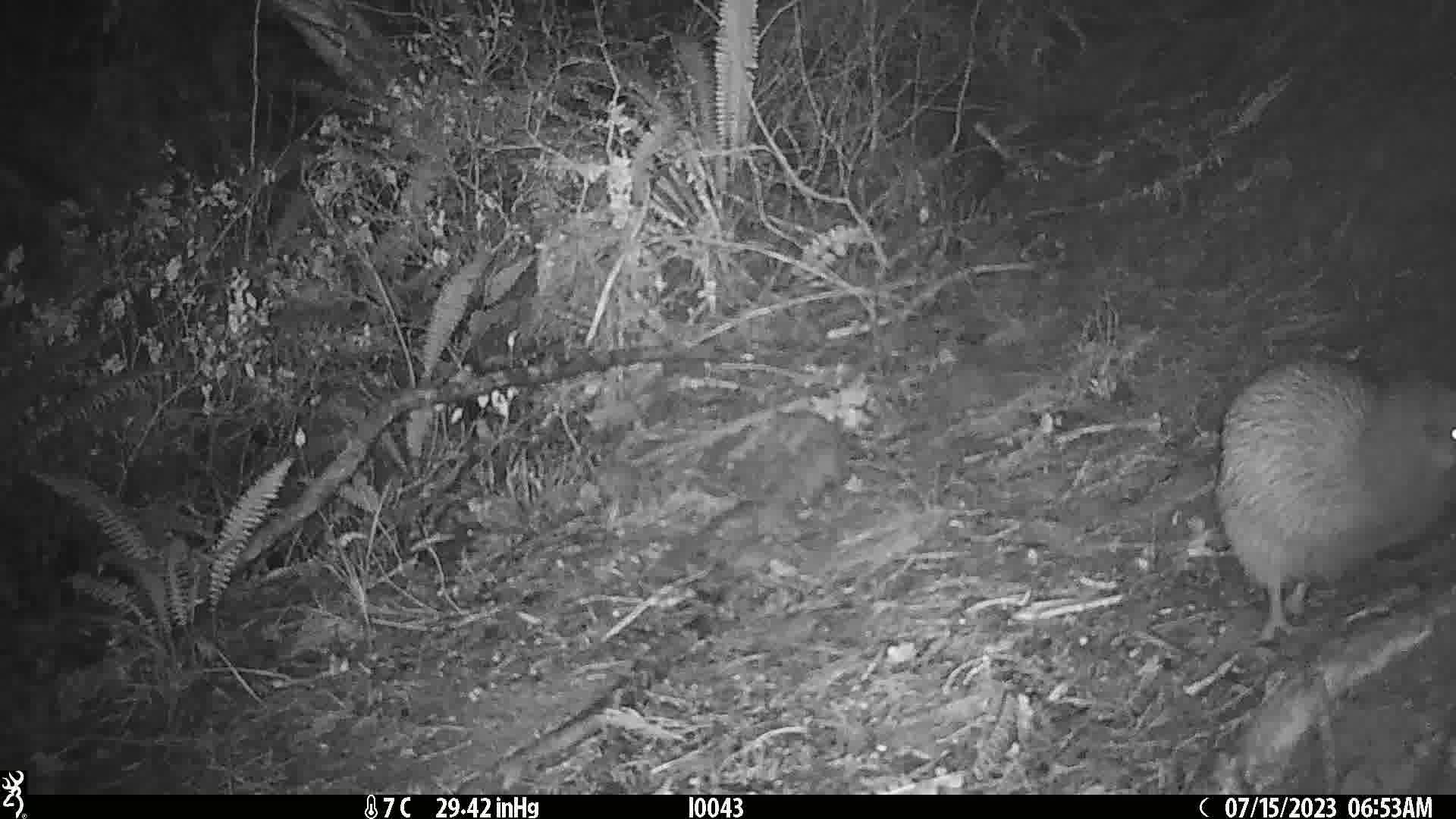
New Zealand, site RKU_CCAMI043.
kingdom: Animalia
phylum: Chordata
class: Aves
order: Apterygiformes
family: Apterygidae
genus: Apteryx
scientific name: Apteryx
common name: kiwi